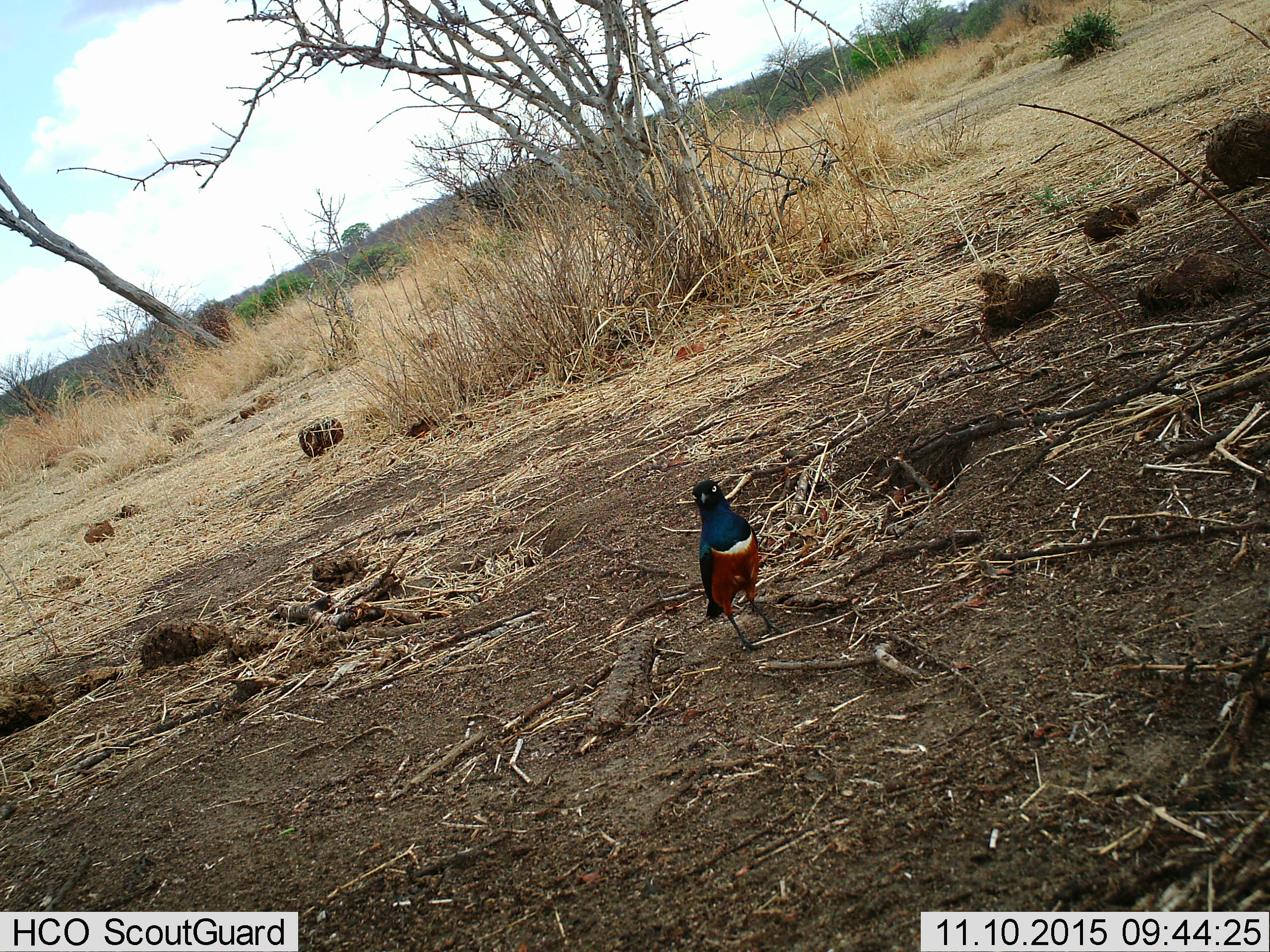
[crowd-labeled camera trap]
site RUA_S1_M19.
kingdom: Animalia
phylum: Chordata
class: Aves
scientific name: Aves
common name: bird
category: birdother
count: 1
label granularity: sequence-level